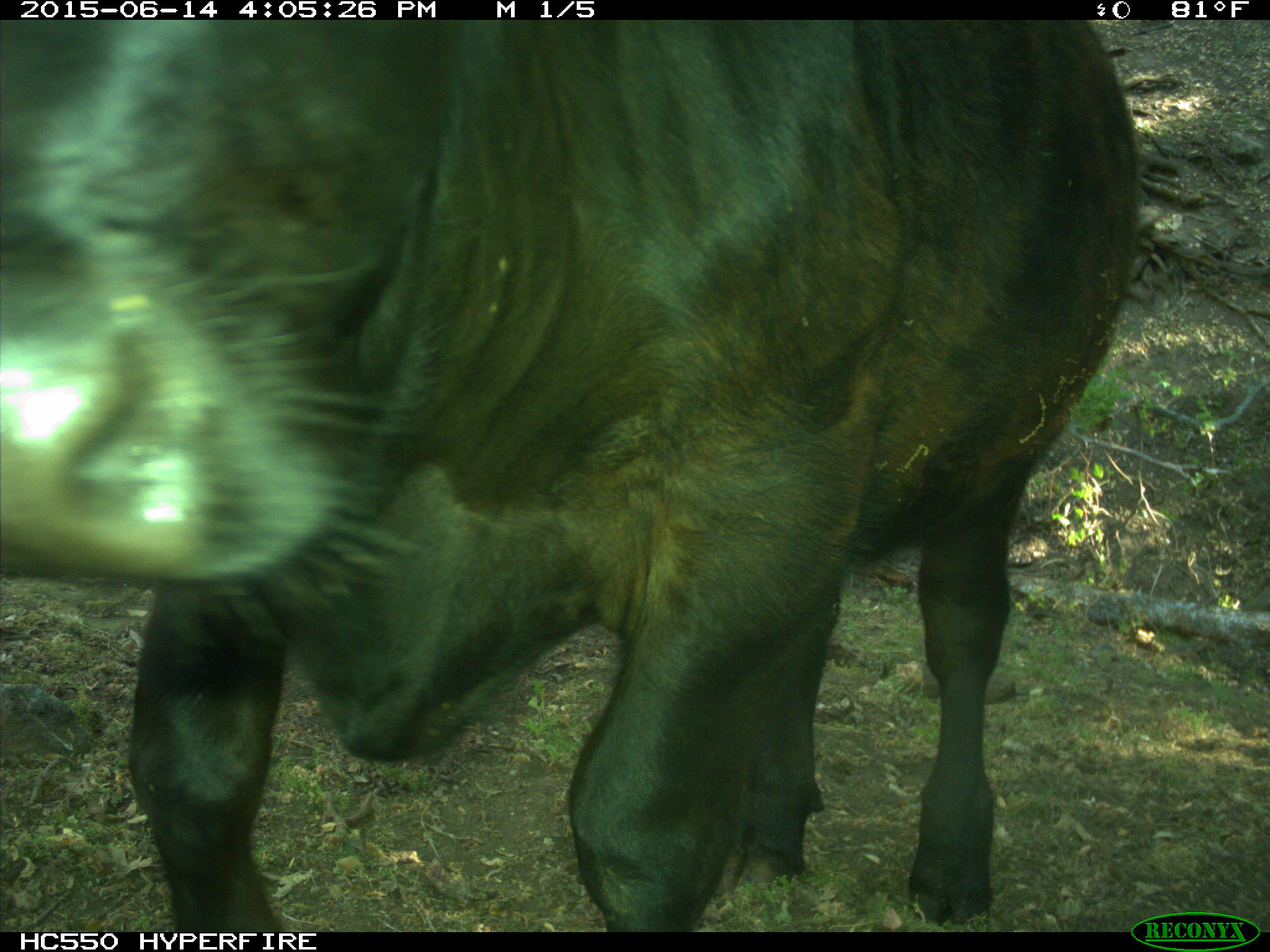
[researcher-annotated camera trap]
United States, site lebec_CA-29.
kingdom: Animalia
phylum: Chordata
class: Mammalia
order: Artiodactyla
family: Bovidae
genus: Bos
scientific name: Bos taurus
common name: domestic cow